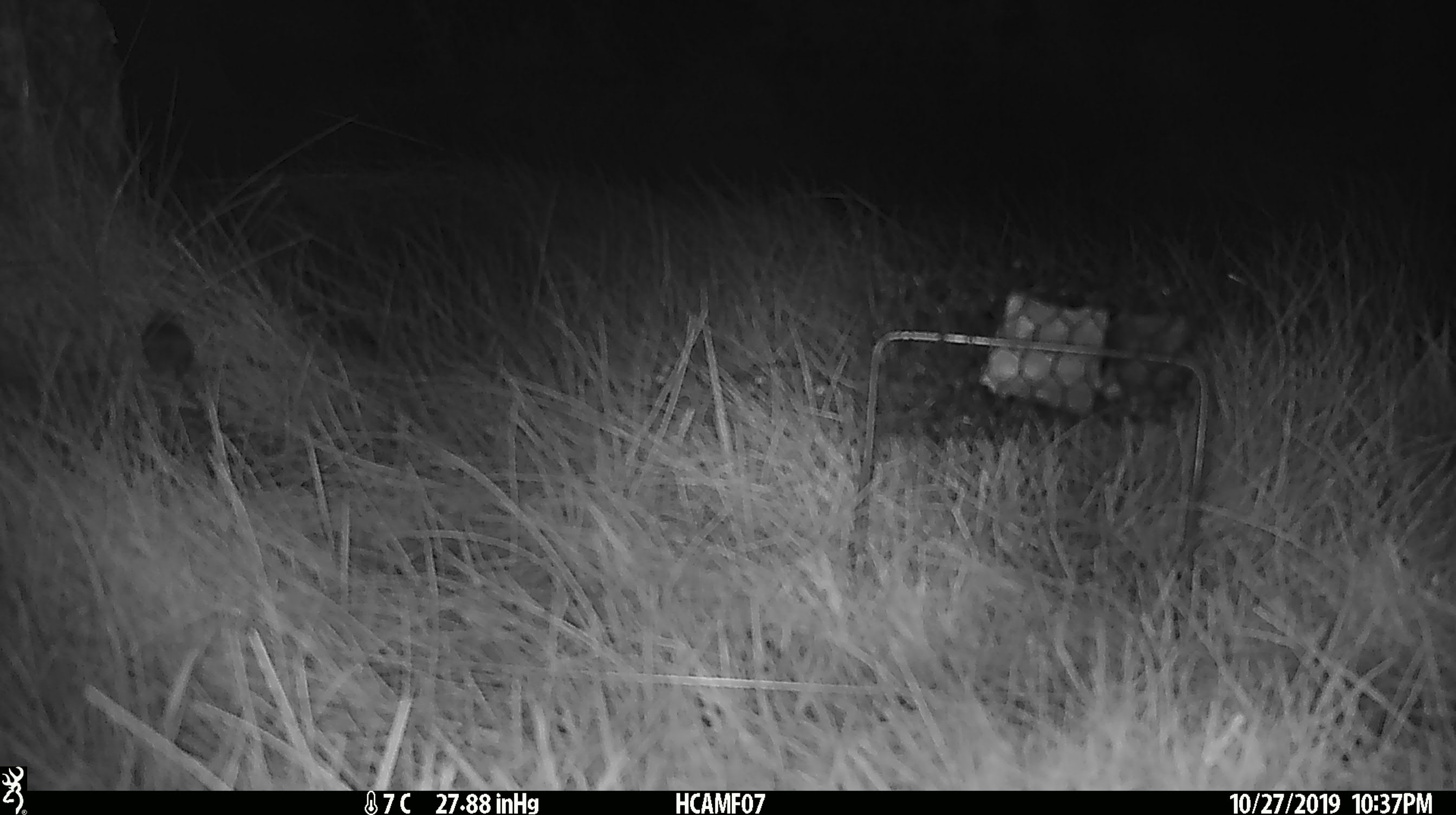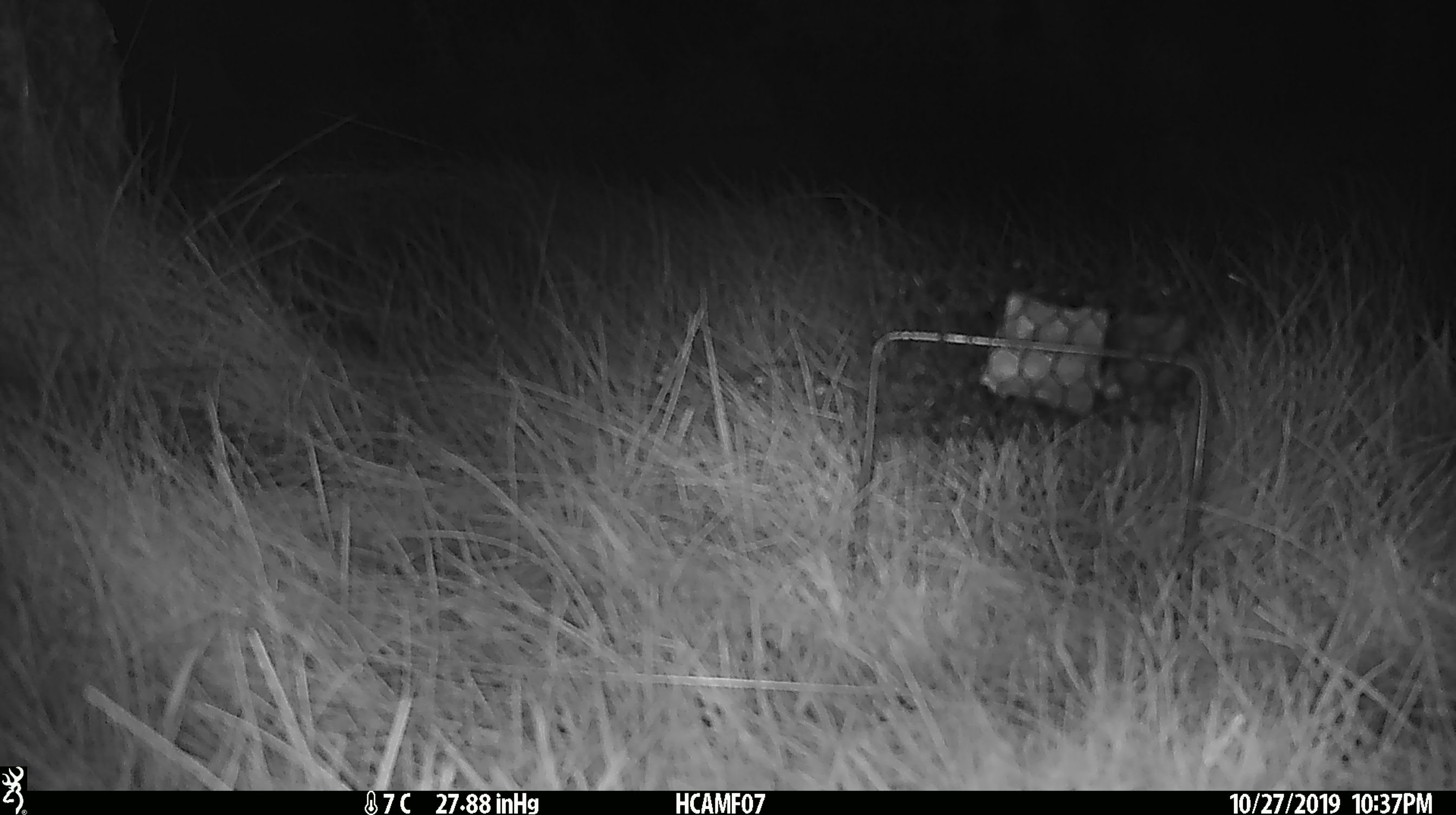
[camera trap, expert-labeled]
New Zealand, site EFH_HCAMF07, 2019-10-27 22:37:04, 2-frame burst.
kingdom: Animalia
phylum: Chordata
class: Mammalia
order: Rodentia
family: Muridae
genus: Mus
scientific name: Mus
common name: mouse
Mouse (Mus).